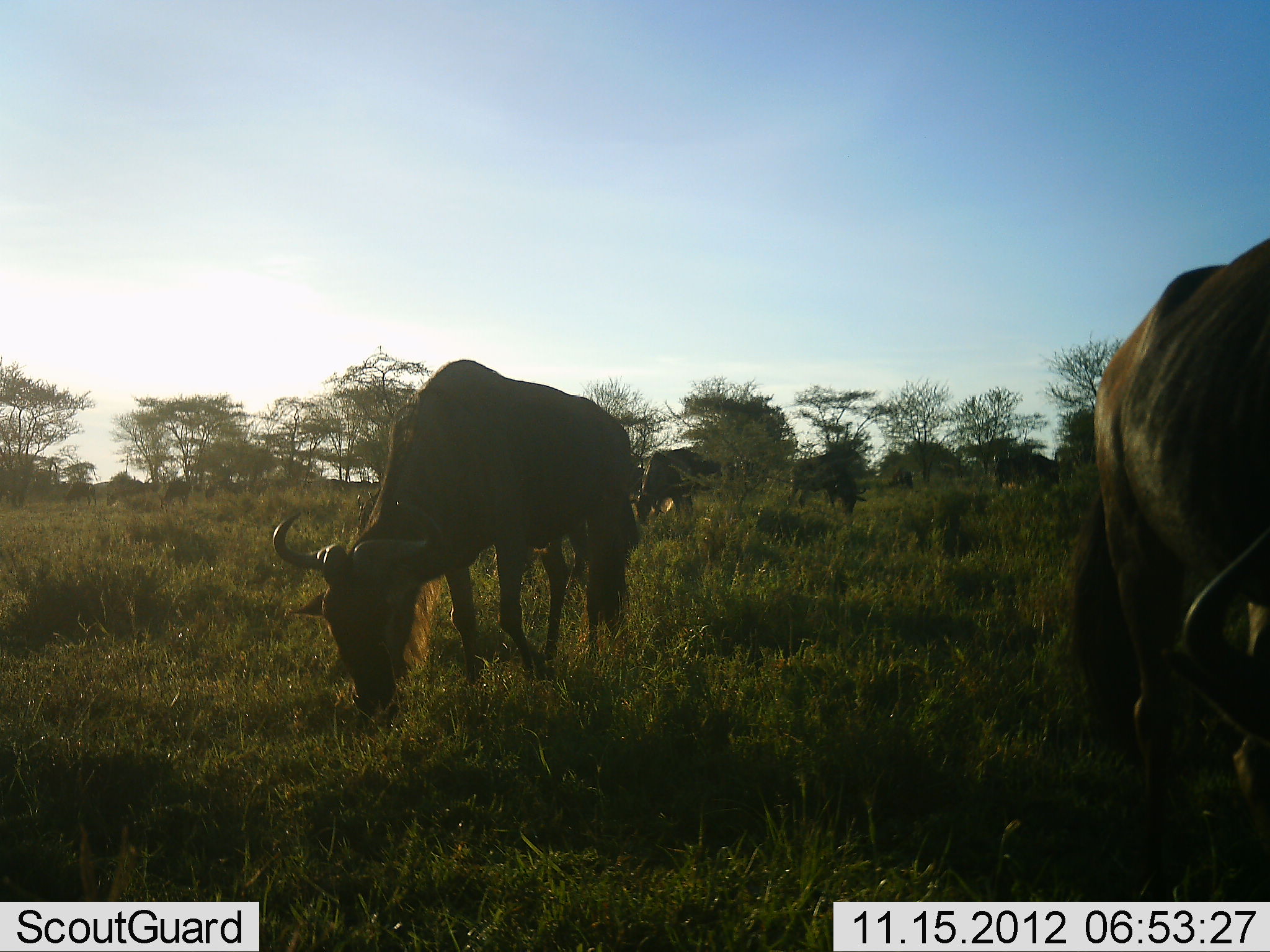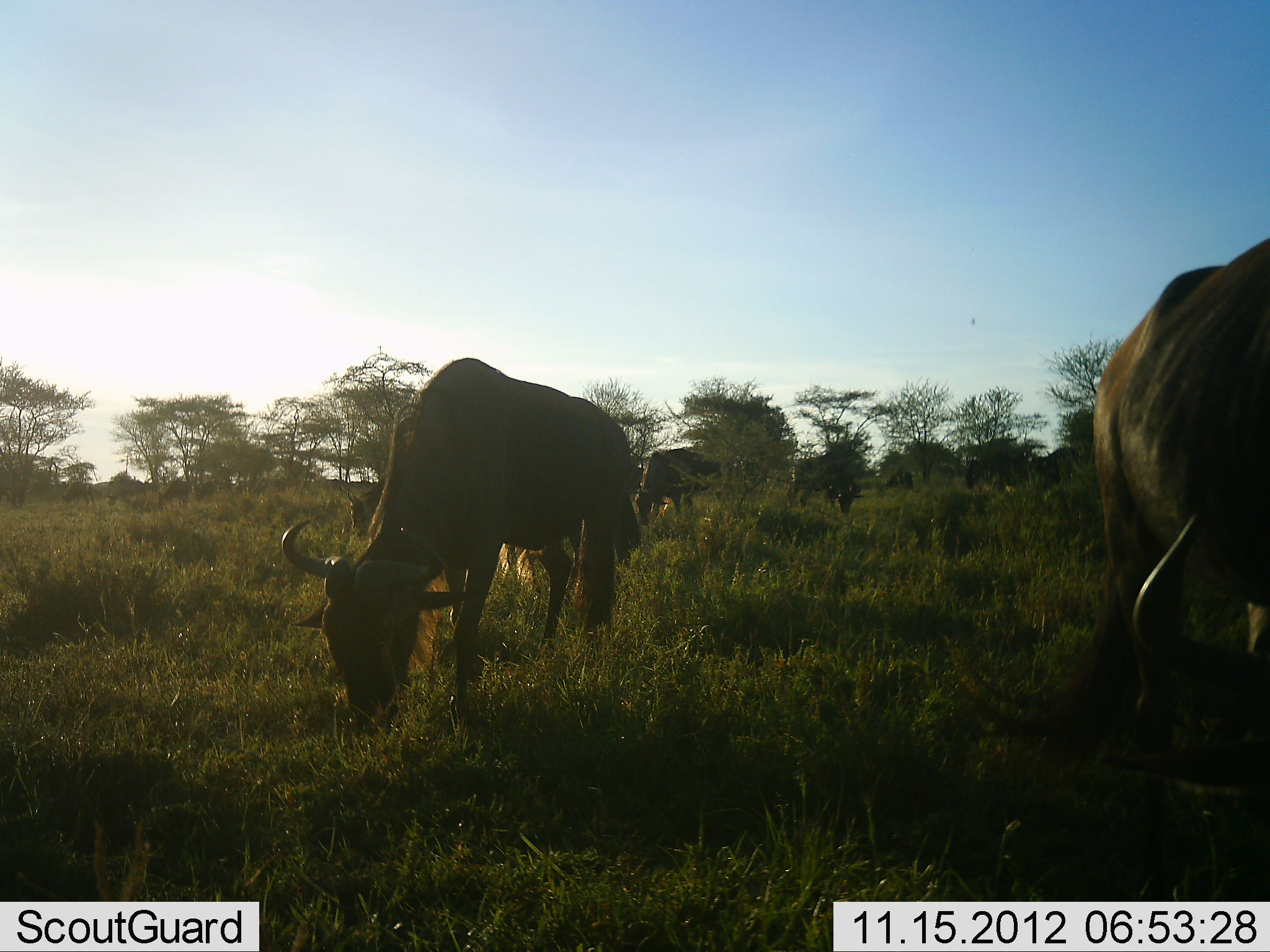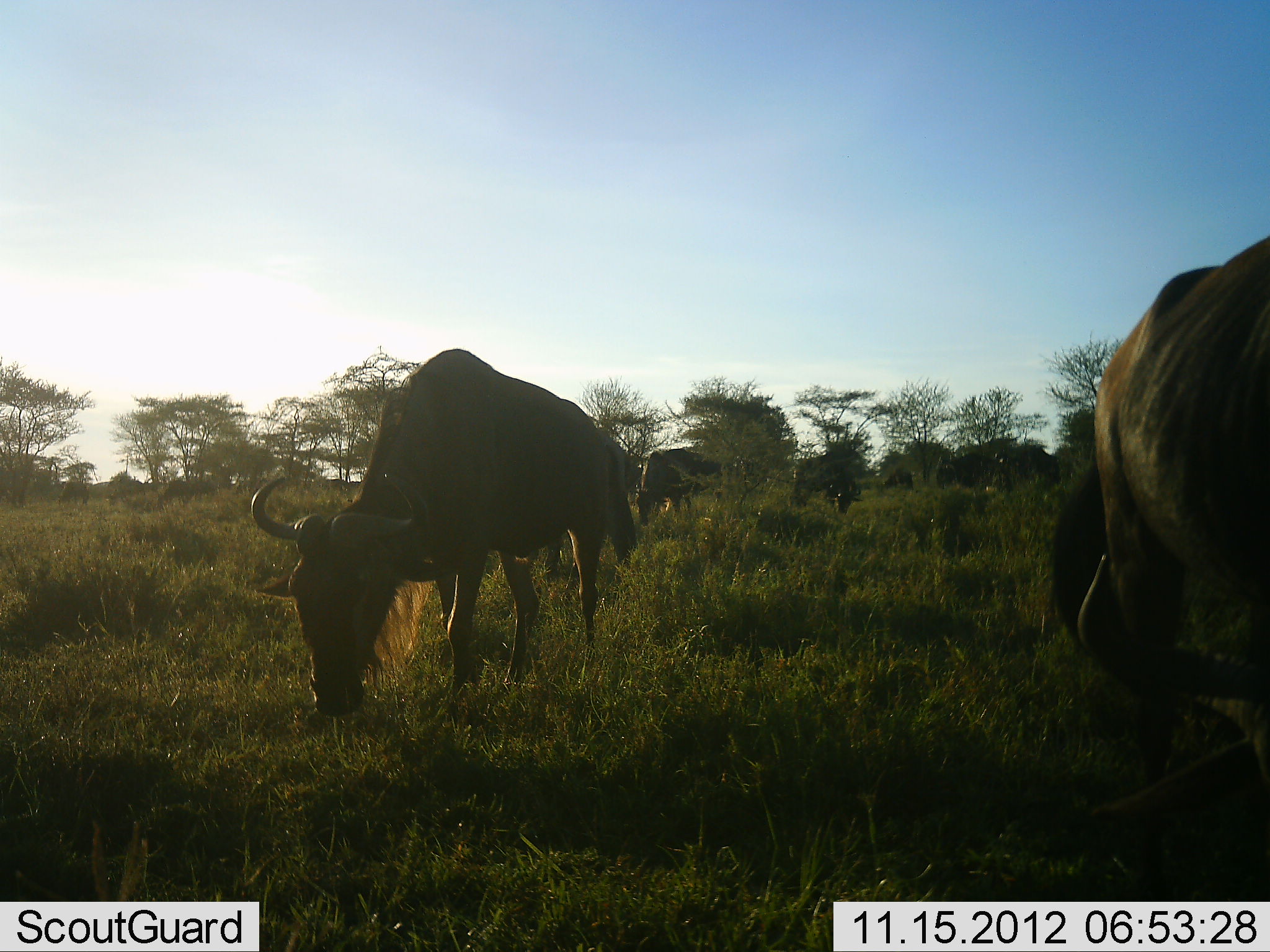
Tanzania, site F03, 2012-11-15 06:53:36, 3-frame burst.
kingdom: Animalia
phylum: Chordata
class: Mammalia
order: Artiodactyla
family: Bovidae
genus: Connochaetes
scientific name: Connochaetes taurinus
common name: blue wildebeest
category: wildebeest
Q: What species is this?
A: Wildebeest (blue wildebeest) (Connochaetes taurinus).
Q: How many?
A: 6.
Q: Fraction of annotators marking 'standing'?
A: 0%.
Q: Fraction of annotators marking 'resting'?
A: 0%.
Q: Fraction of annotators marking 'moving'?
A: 20%.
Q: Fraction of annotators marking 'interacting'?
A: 0%.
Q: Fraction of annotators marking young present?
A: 0%.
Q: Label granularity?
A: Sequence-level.